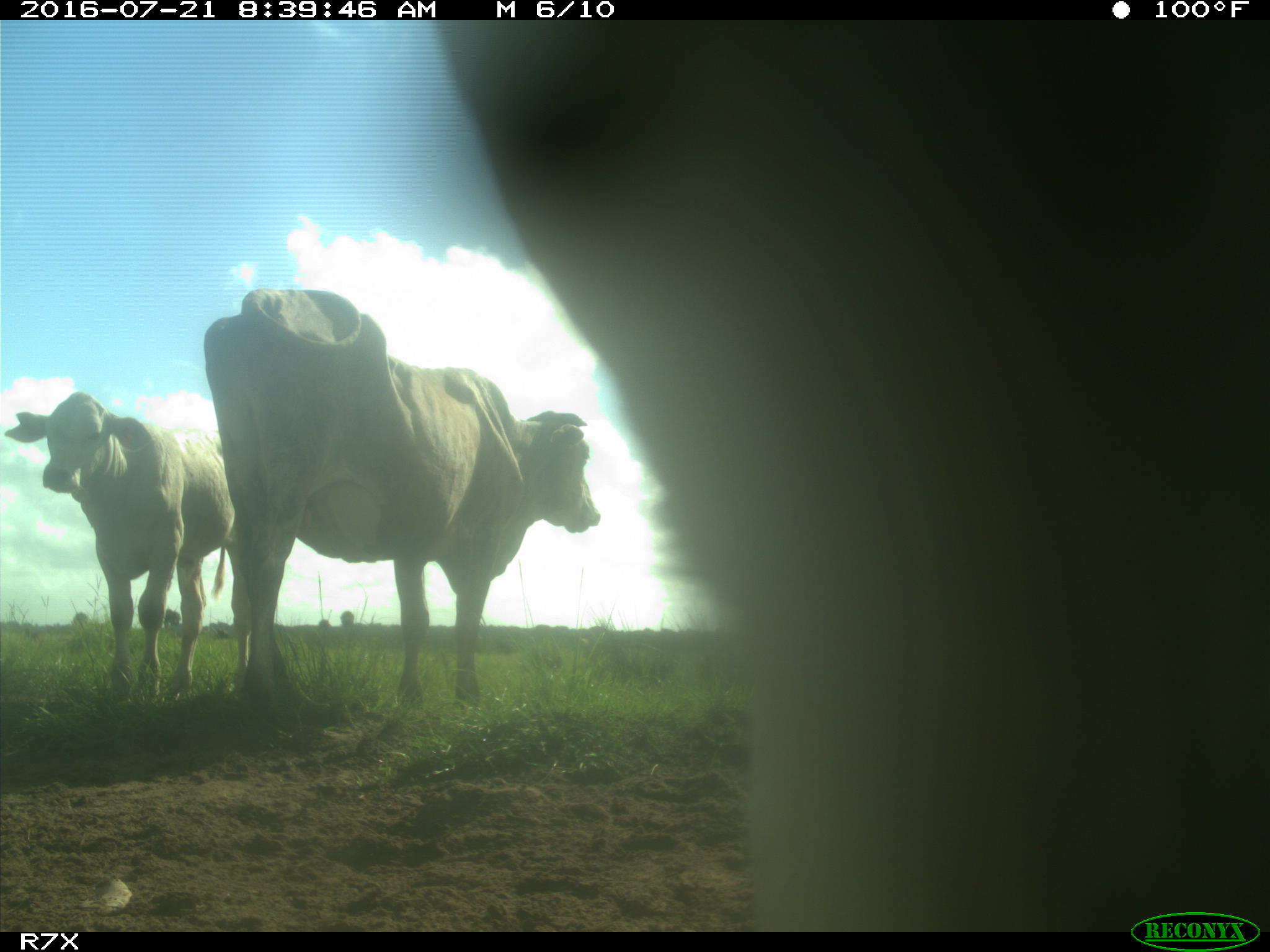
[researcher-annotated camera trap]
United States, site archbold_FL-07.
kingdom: Animalia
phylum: Chordata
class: Mammalia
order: Artiodactyla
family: Bovidae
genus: Bos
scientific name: Bos taurus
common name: domestic cow